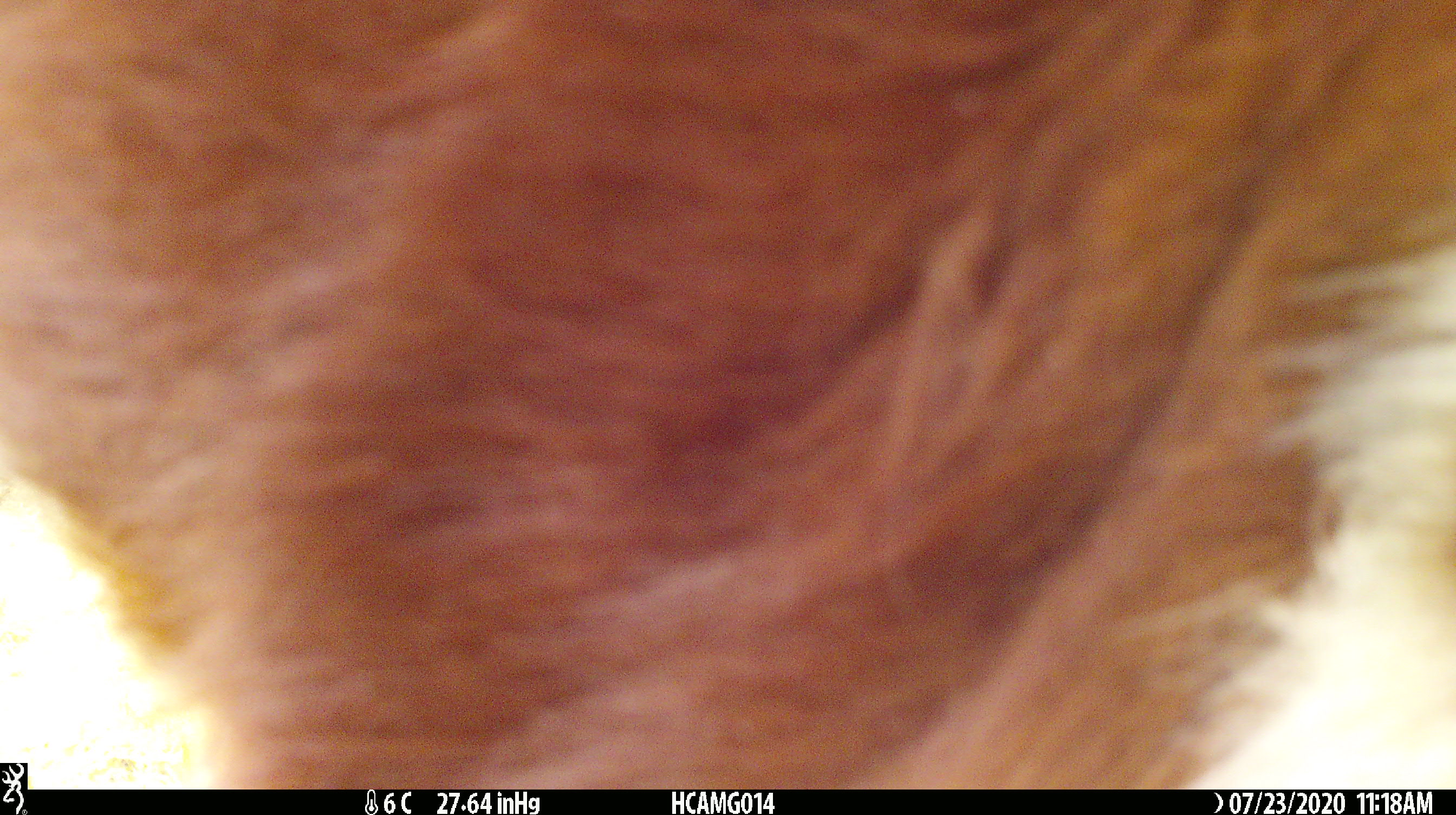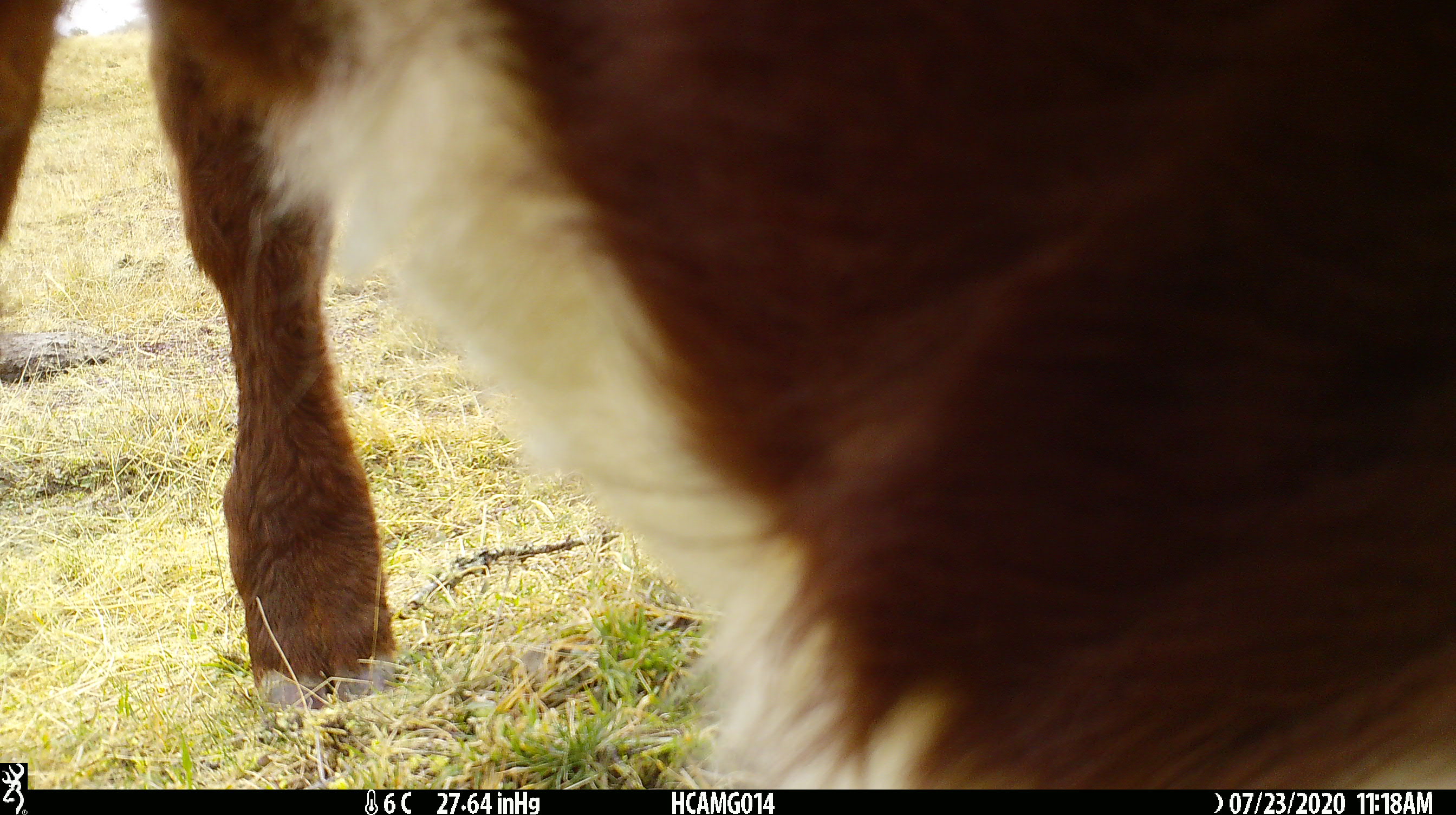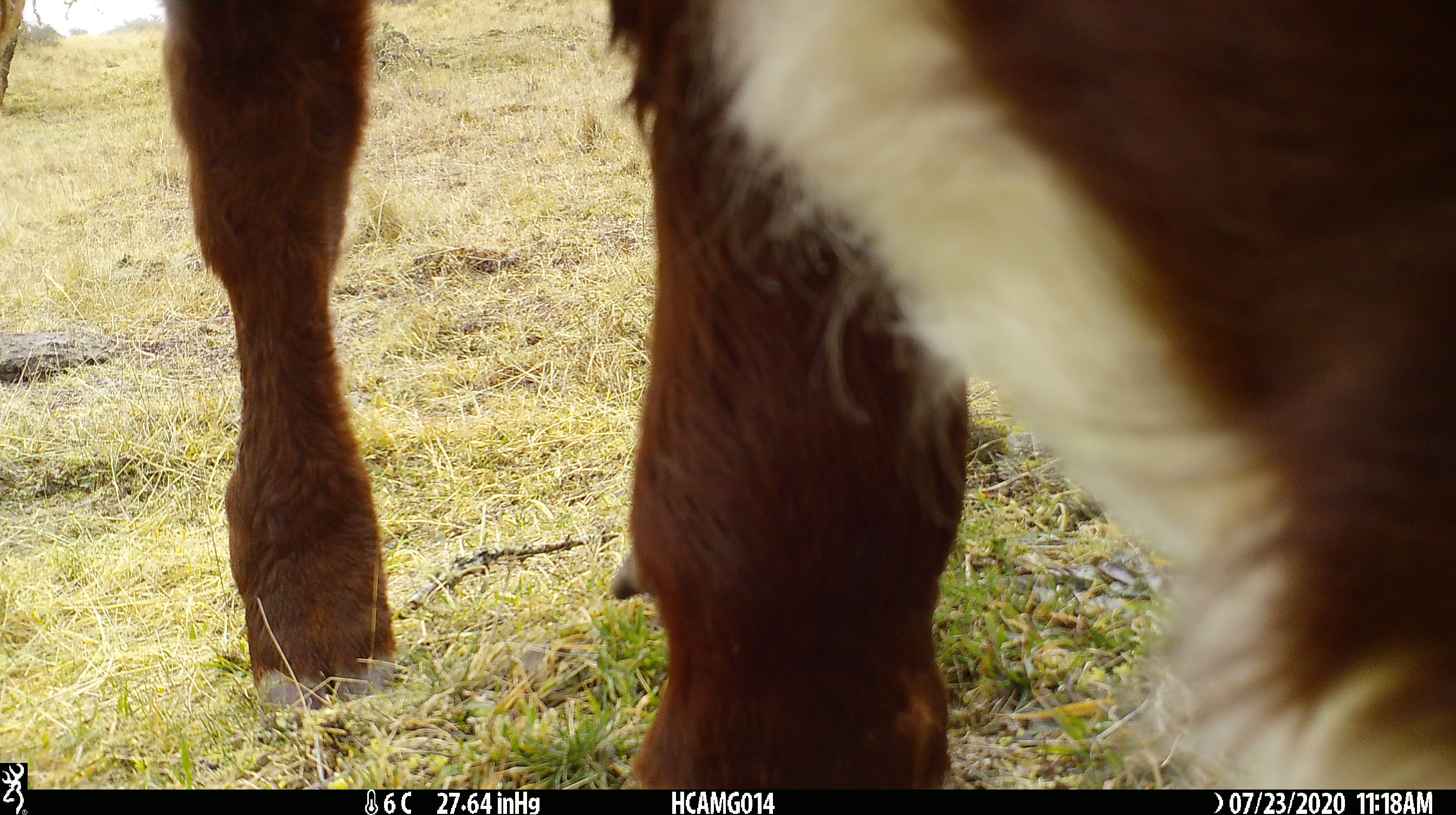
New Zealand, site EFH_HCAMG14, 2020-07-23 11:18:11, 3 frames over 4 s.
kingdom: Animalia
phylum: Chordata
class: Mammalia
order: Artiodactyla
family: Bovidae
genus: Bos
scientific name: Bos taurus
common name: domestic cow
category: cow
Cow (domestic cow) (Bos taurus).